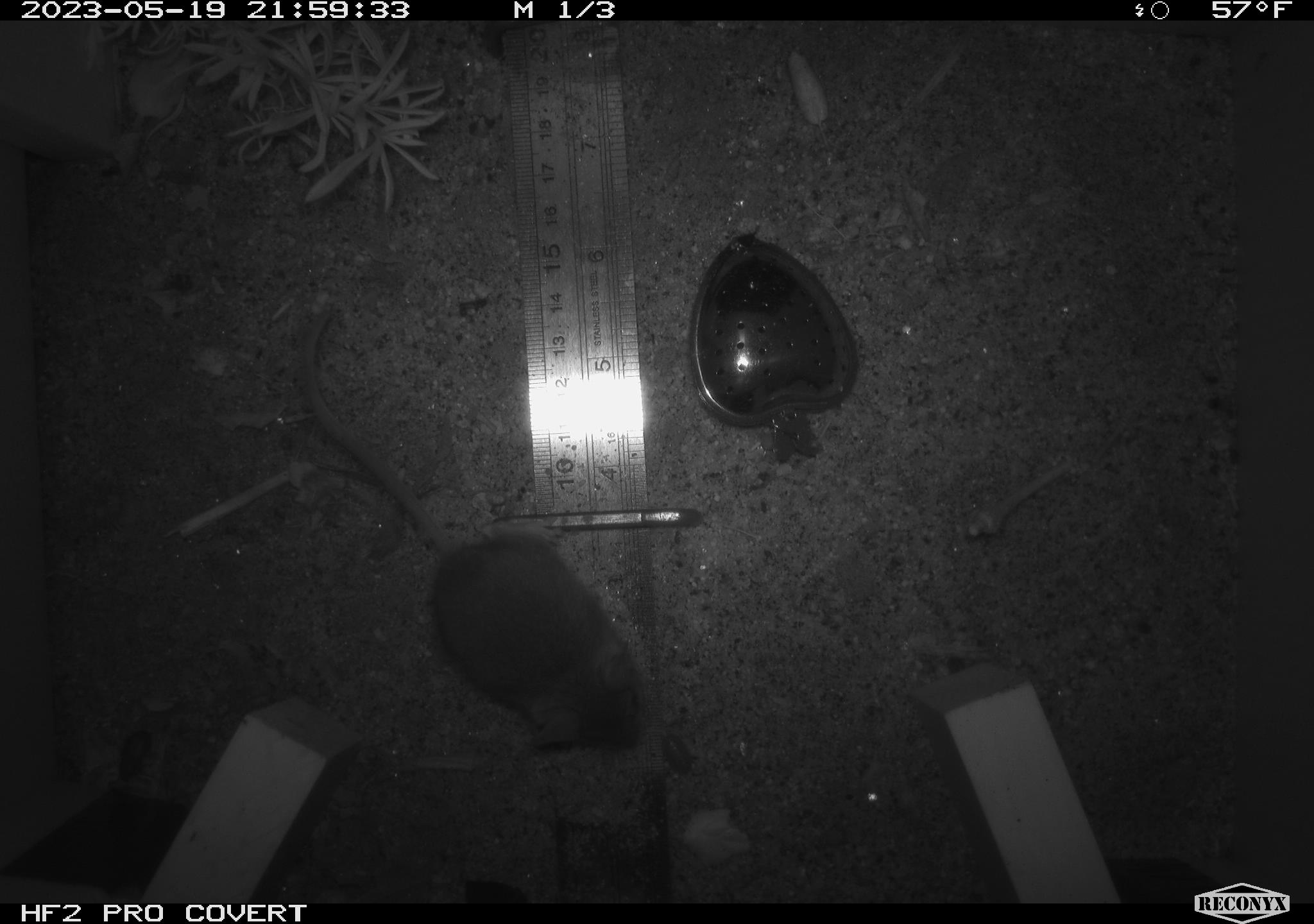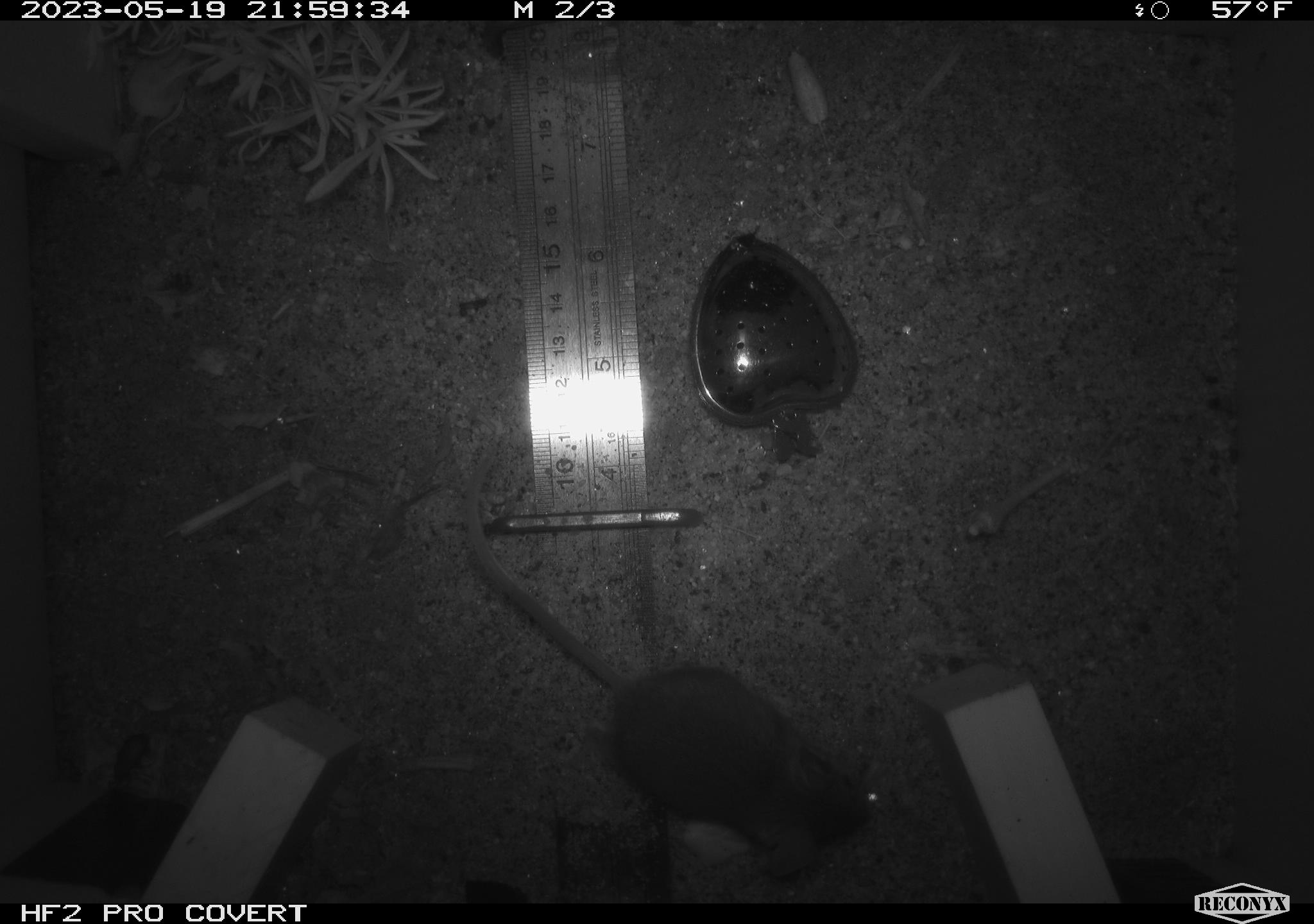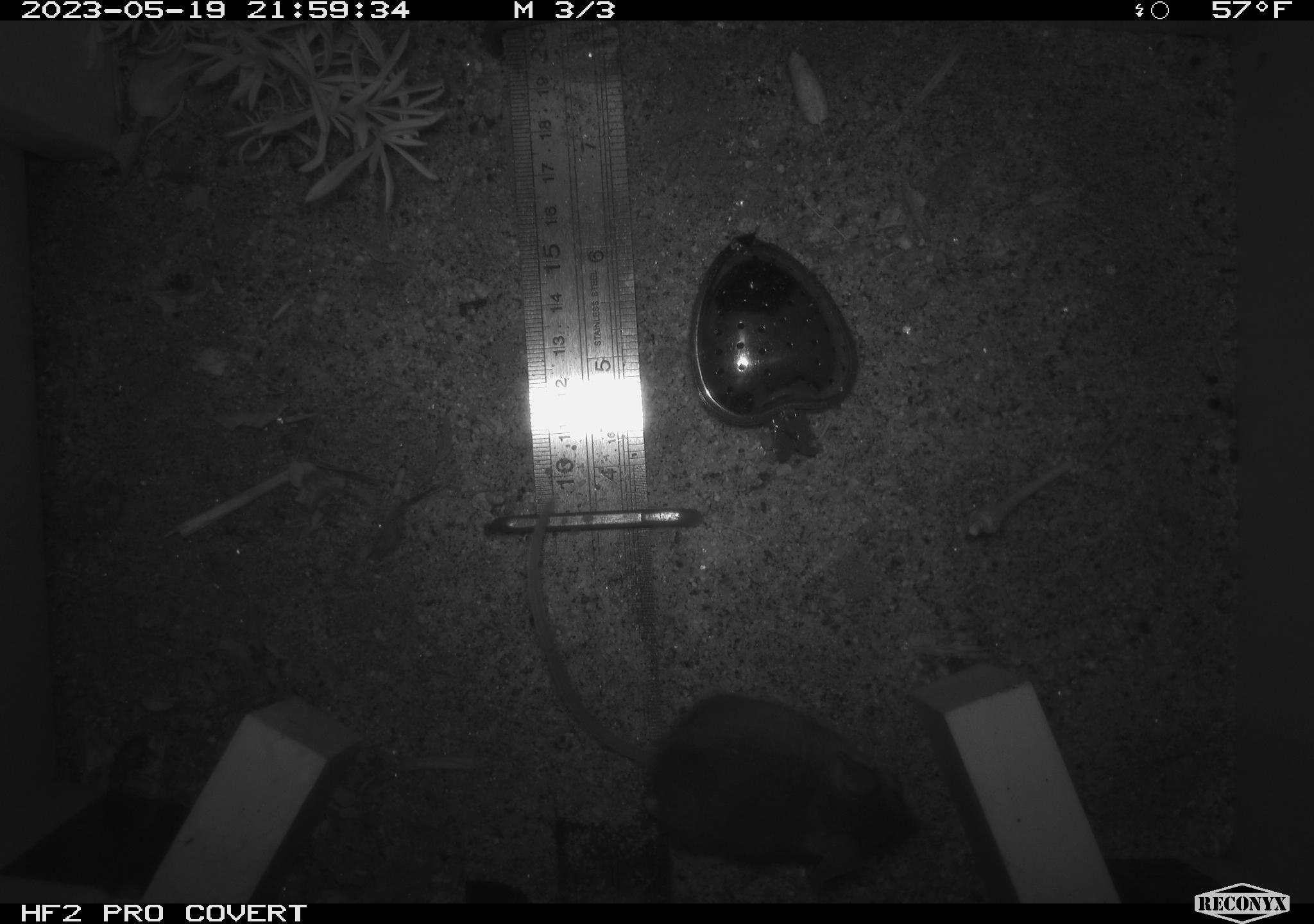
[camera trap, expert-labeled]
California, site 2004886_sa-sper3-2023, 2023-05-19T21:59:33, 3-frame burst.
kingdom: Animalia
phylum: Chordata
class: Mammalia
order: Rodentia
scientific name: Rodentia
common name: mouse species